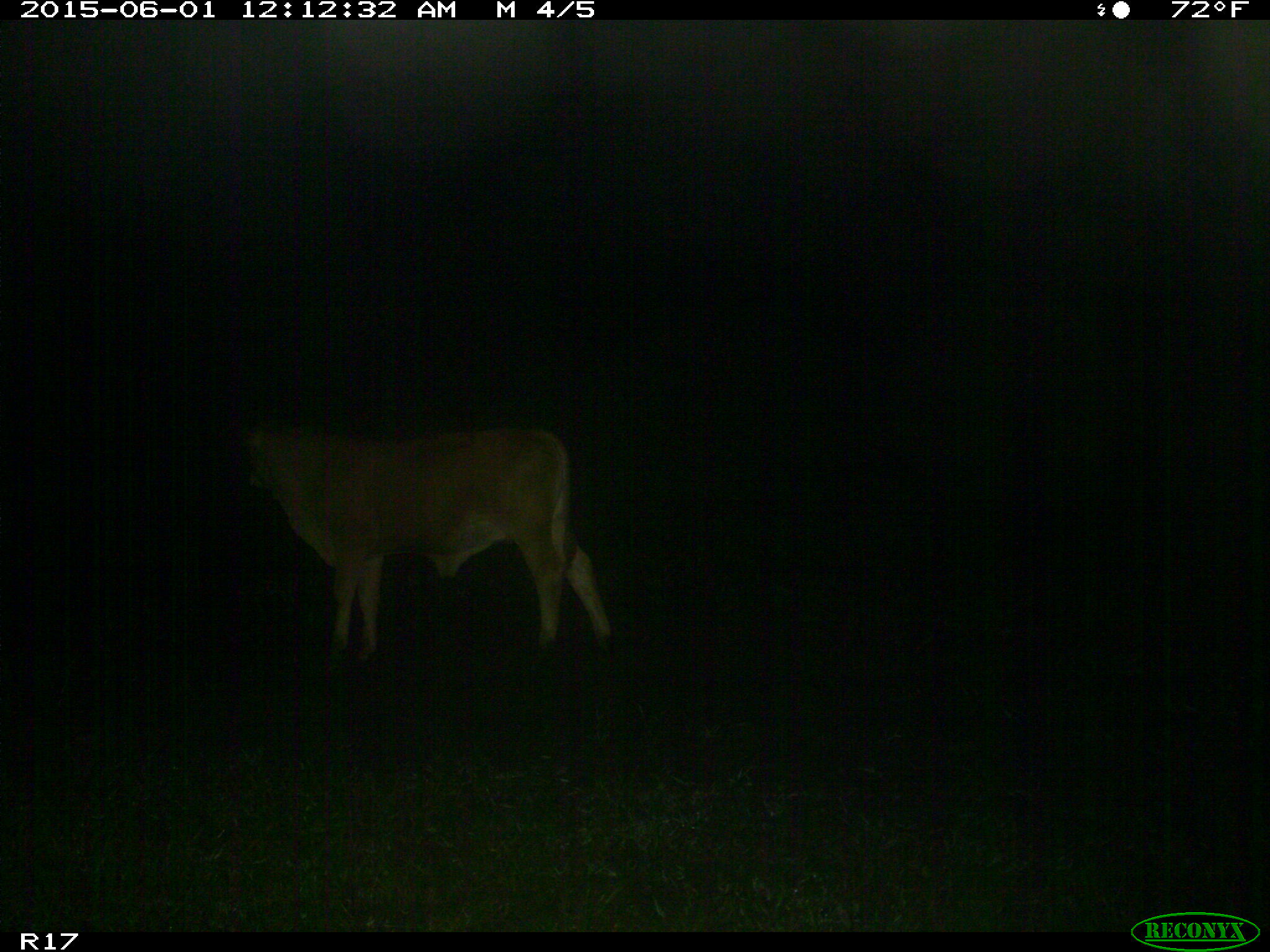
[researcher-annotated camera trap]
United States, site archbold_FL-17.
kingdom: Animalia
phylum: Chordata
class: Mammalia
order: Artiodactyla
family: Bovidae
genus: Bos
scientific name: Bos taurus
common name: domestic cow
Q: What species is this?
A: Bos taurus (domestic cow).